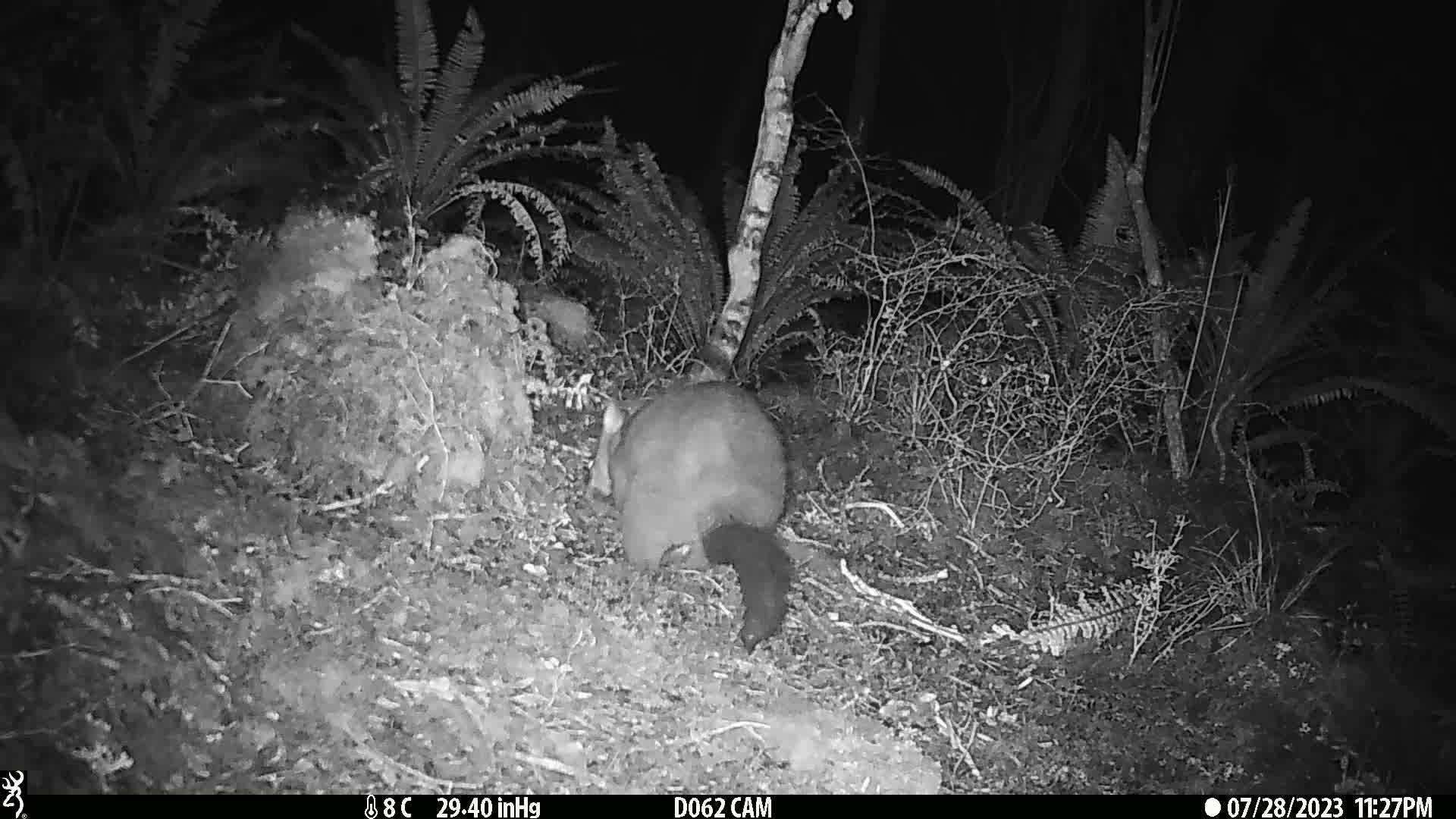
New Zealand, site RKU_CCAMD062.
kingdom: Animalia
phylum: Chordata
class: Mammalia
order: Diprotodontia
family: Phalangeridae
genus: Trichosurus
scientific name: Trichosurus vulpecula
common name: common brushtail possum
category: possum